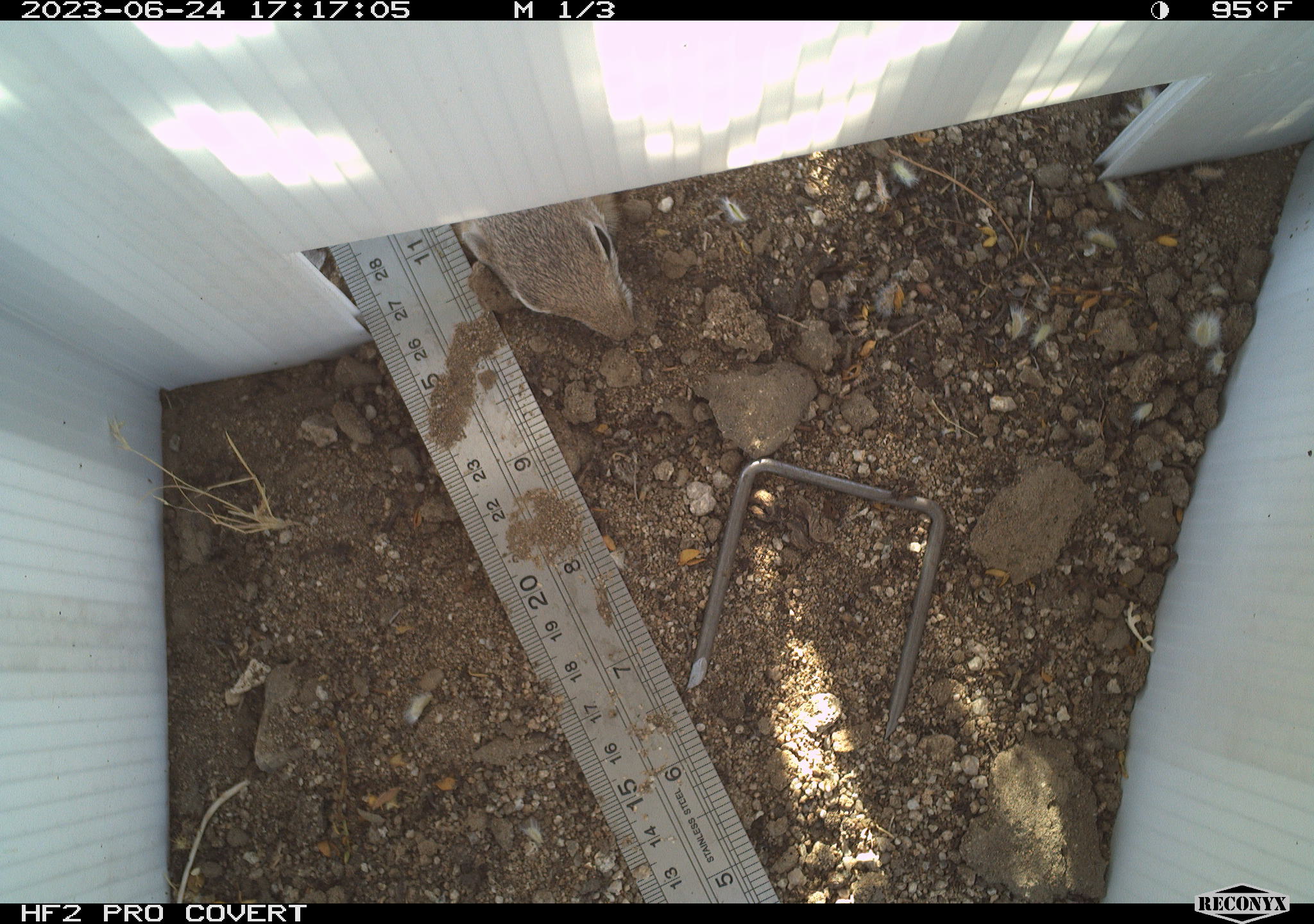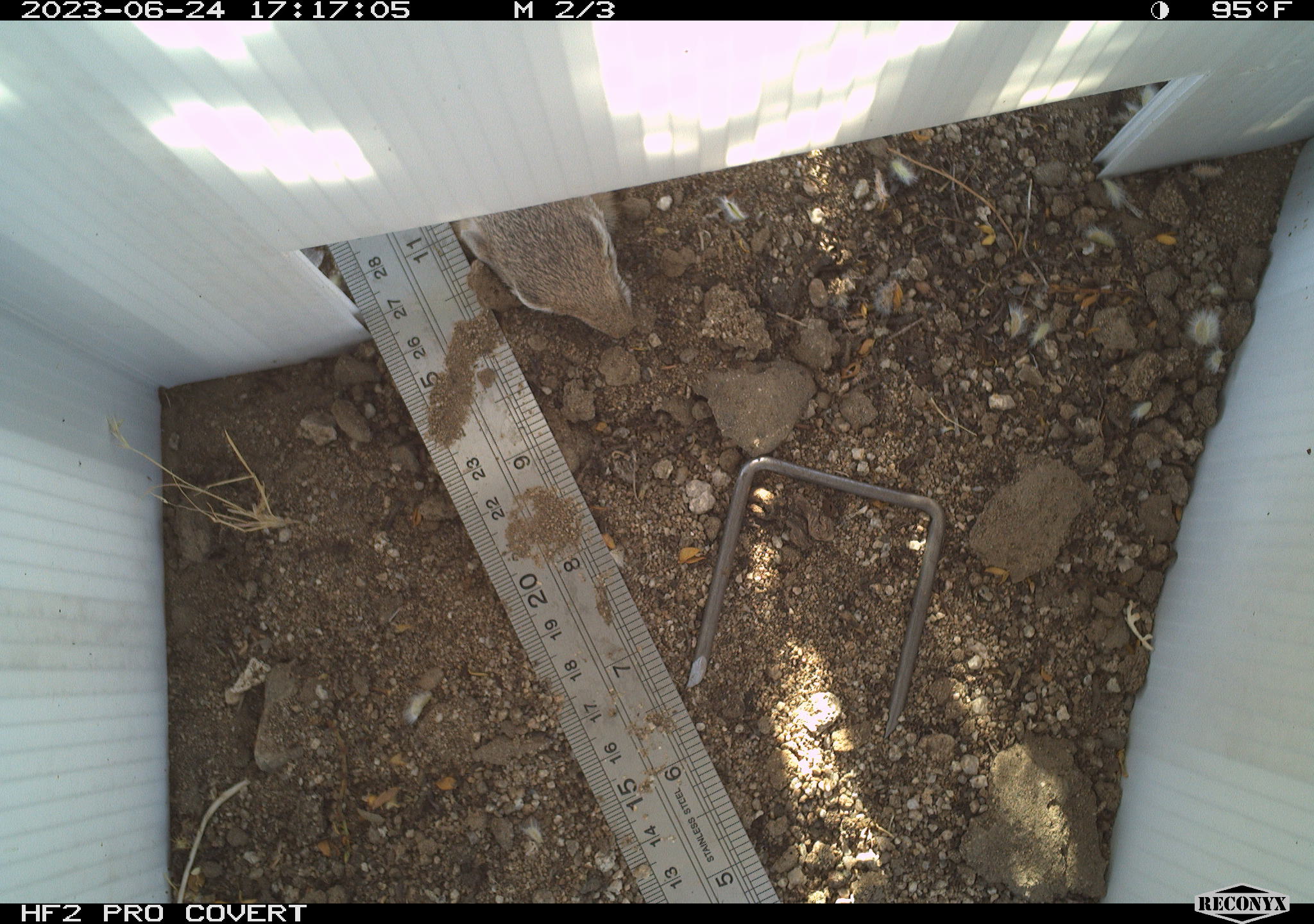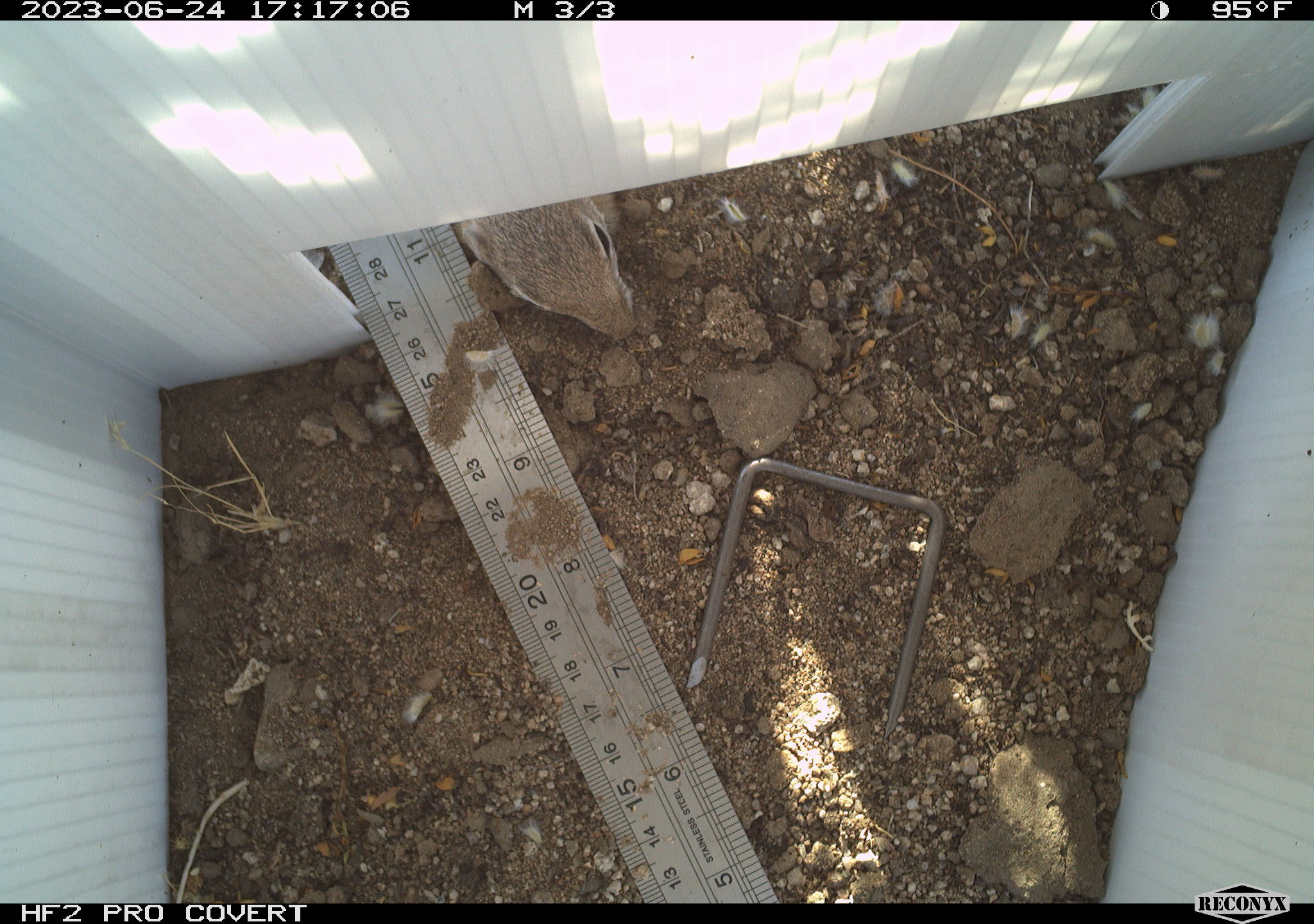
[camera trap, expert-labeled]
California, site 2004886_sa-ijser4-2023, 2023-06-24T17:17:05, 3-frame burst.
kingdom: Animalia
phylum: Chordata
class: Mammalia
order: Rodentia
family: Sciuridae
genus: Ammospermophilus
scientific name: Ammospermophilus leucurus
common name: white-tailed antelope squirrel